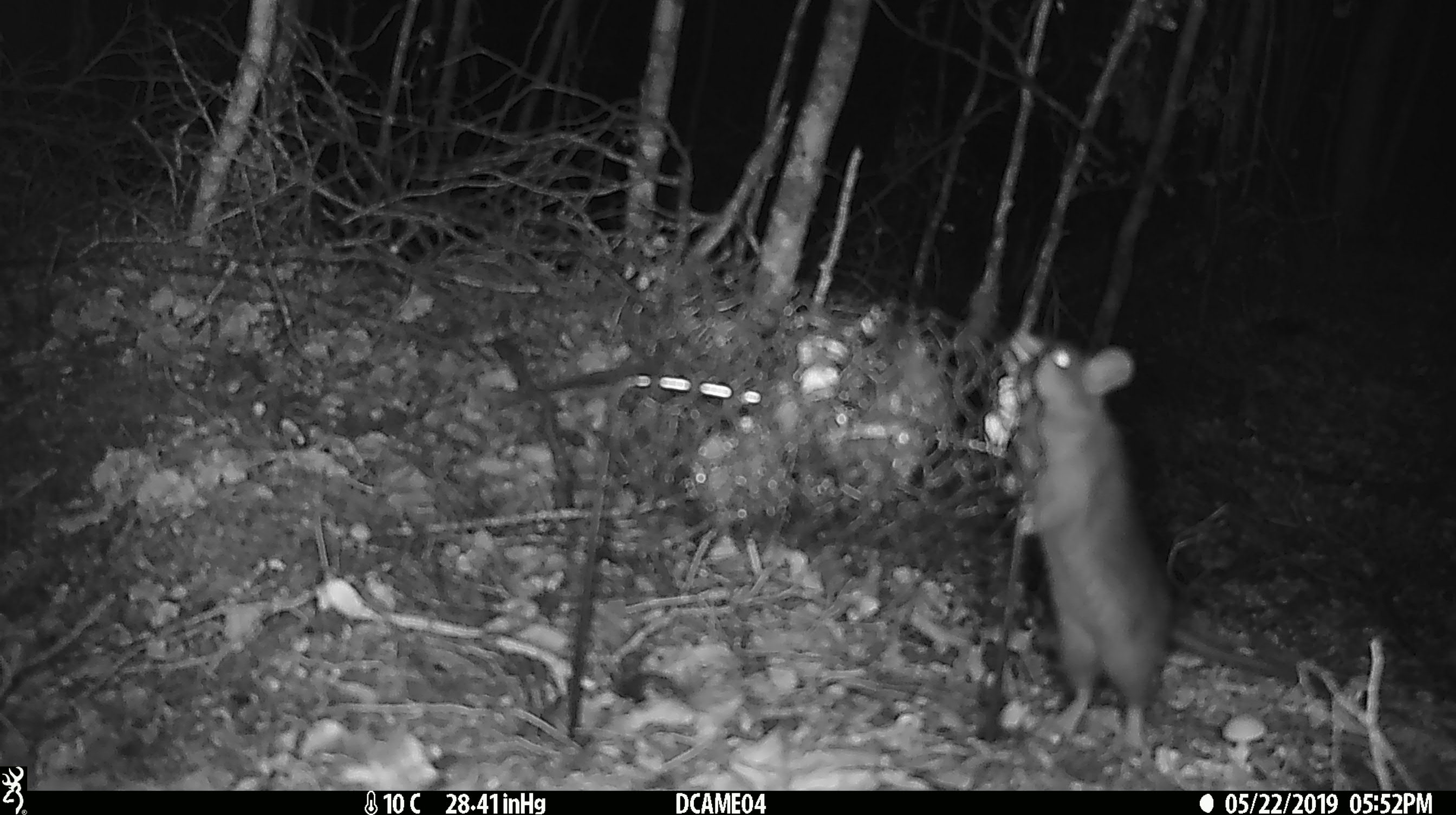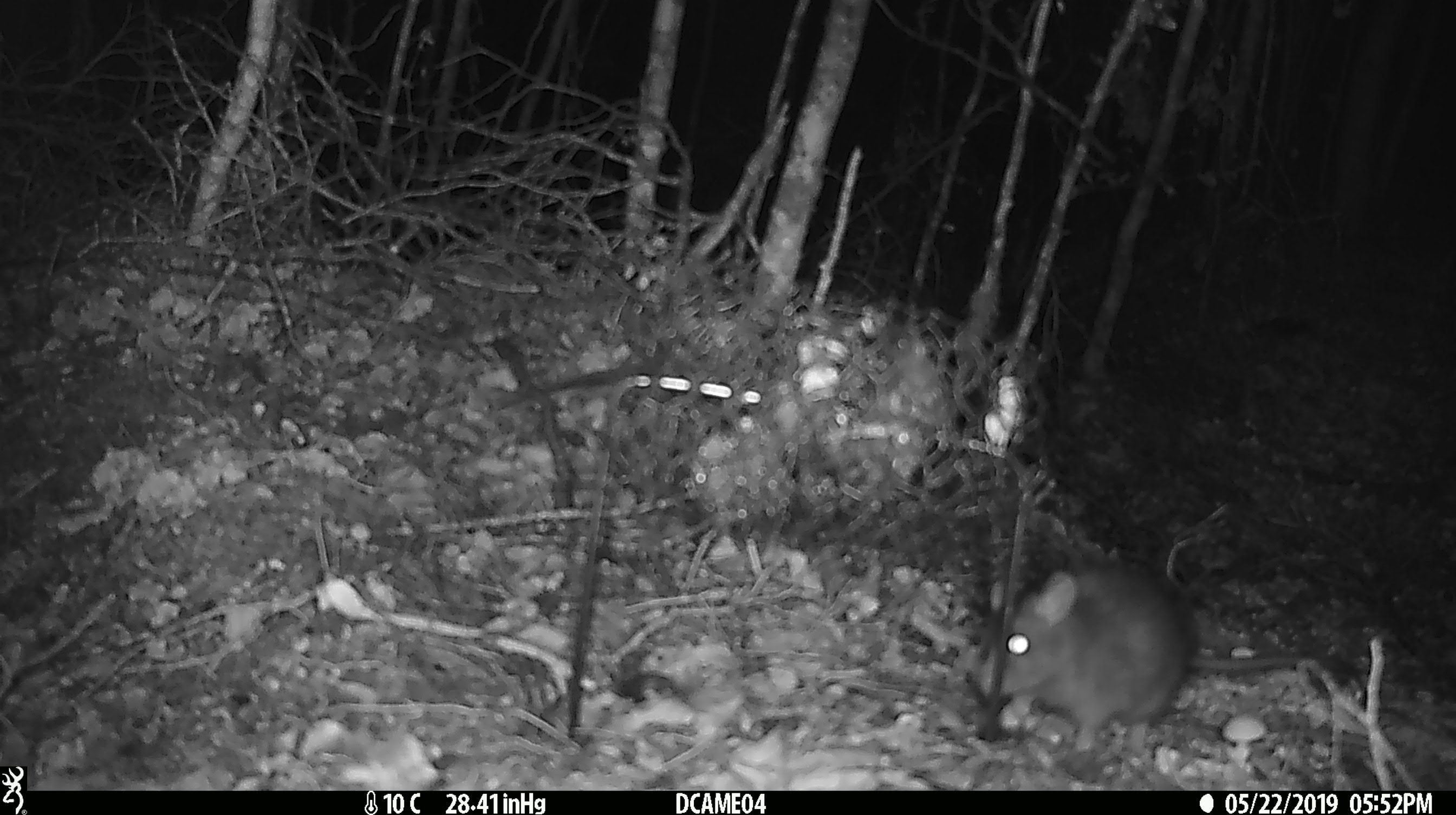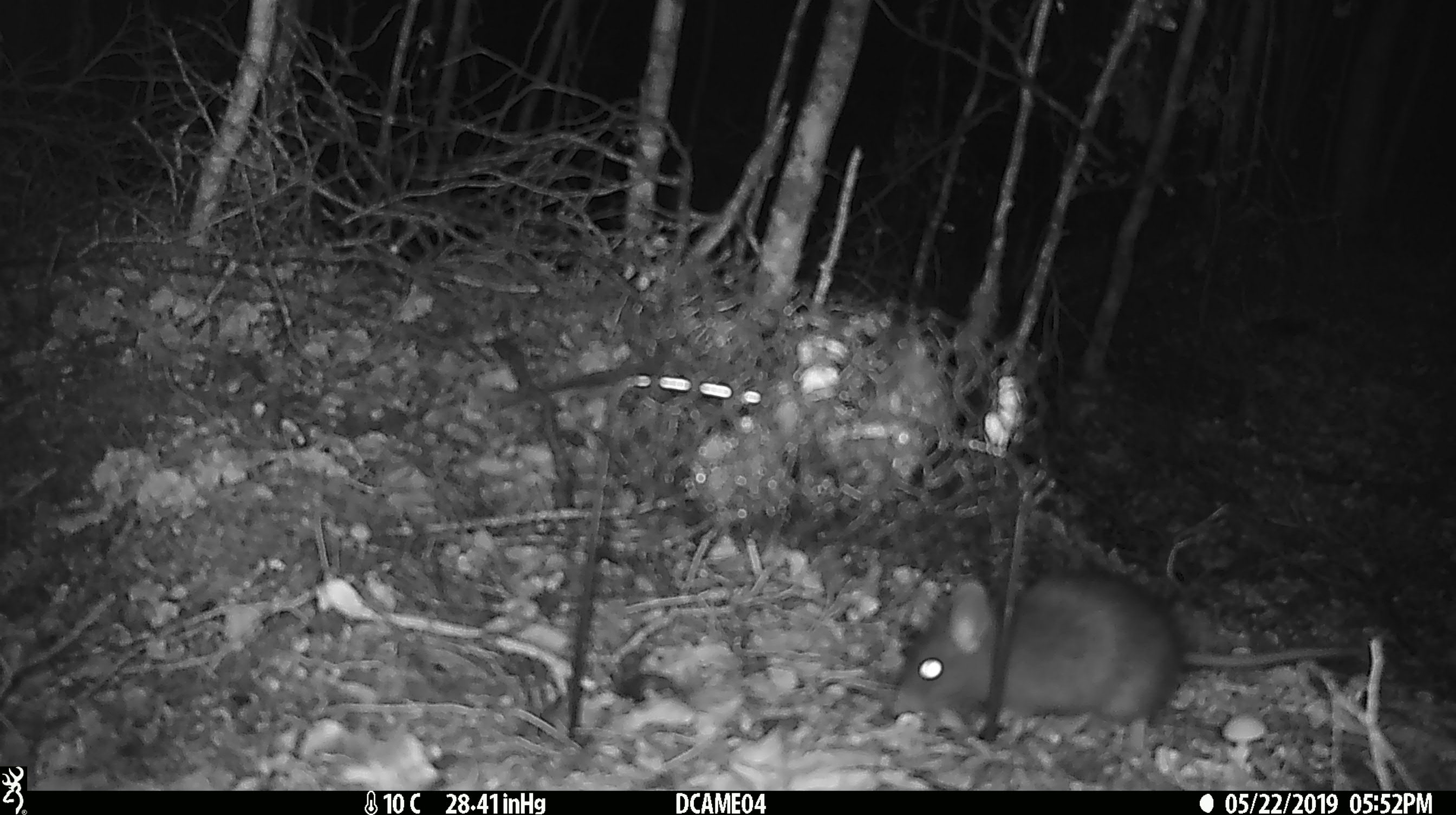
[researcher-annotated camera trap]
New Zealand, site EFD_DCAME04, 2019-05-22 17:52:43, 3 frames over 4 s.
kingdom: Animalia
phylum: Chordata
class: Mammalia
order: Rodentia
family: Muridae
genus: Rattus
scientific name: Rattus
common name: rat